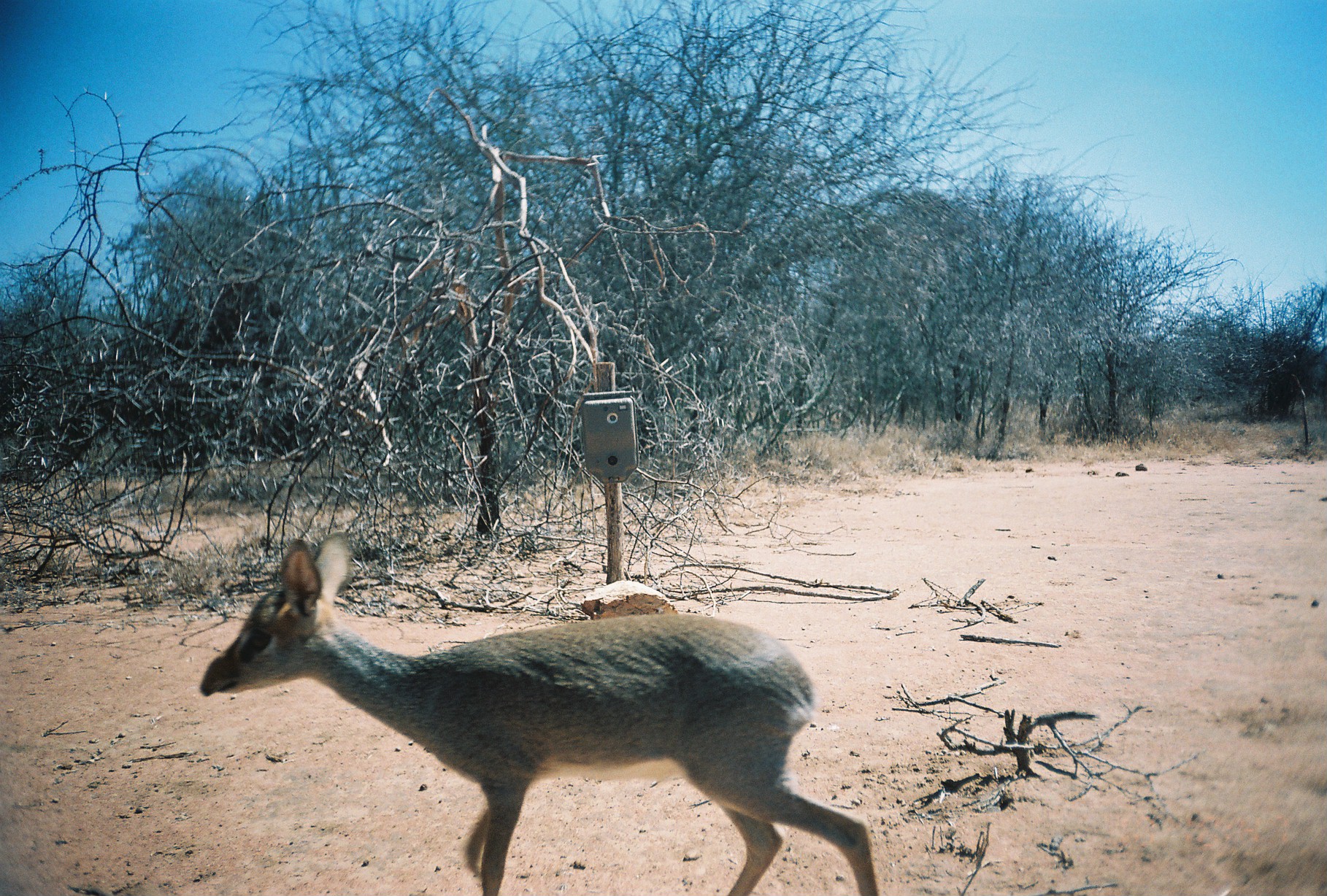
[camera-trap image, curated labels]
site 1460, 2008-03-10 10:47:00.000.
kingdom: Animalia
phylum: Chordata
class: Mammalia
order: Artiodactyla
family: Bovidae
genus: Madoqua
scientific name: Madoqua guentheri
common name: günther's dik-dik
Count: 4.